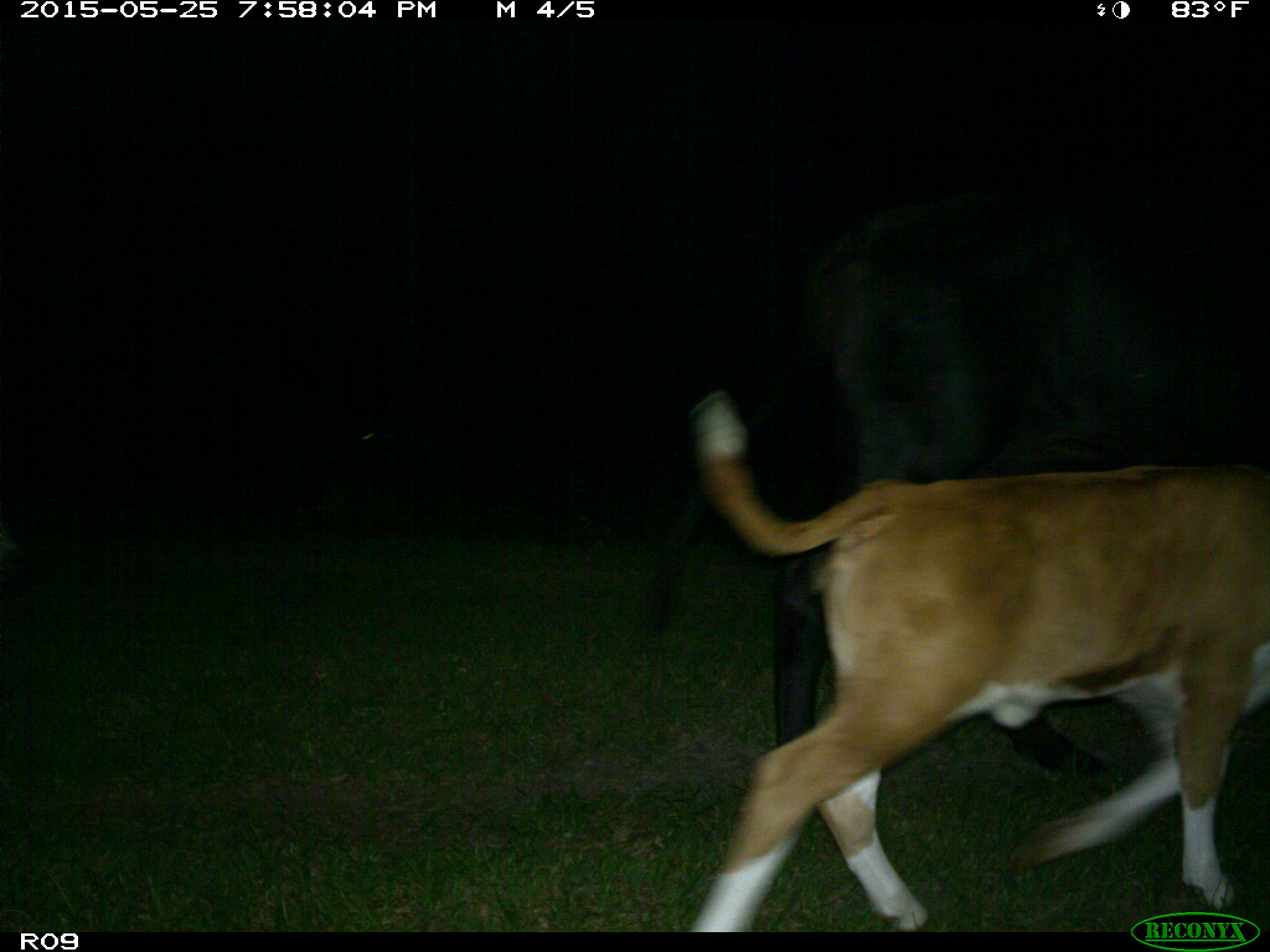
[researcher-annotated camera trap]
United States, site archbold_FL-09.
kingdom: Animalia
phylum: Chordata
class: Mammalia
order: Artiodactyla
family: Bovidae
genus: Bos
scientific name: Bos taurus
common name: domestic cow